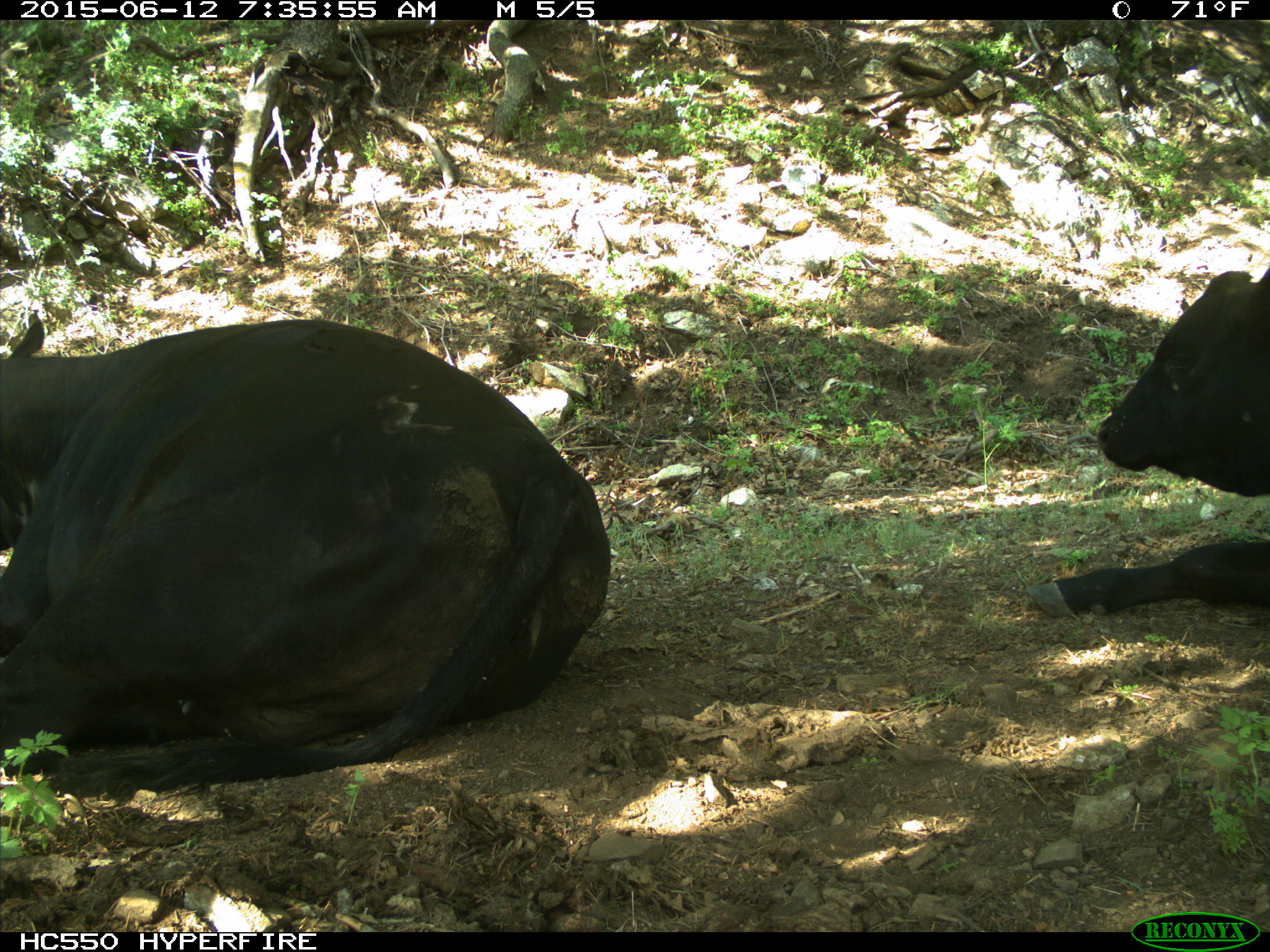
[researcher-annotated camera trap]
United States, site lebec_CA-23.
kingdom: Animalia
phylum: Chordata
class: Mammalia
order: Artiodactyla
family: Bovidae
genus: Bos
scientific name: Bos taurus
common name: domestic cow